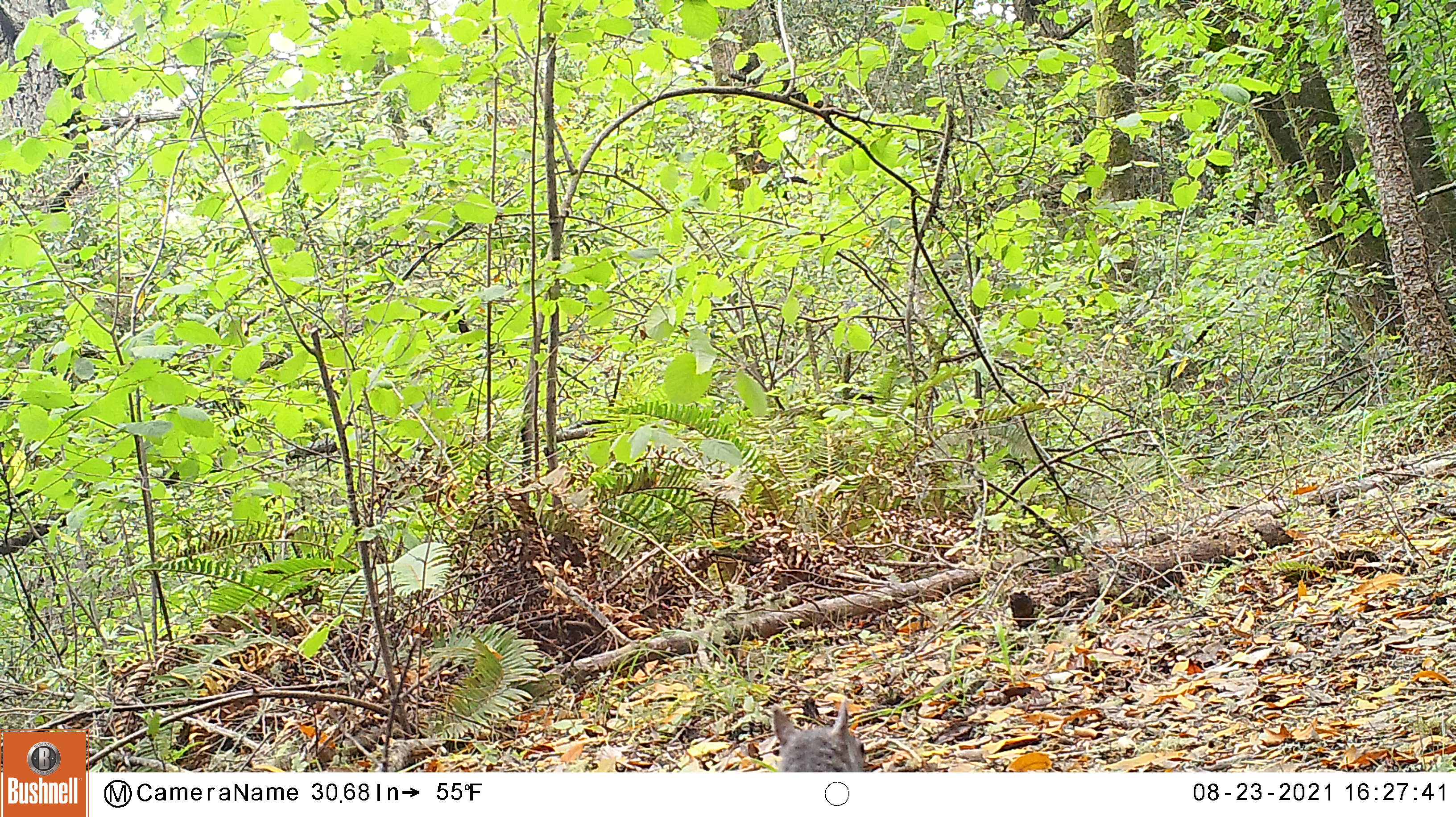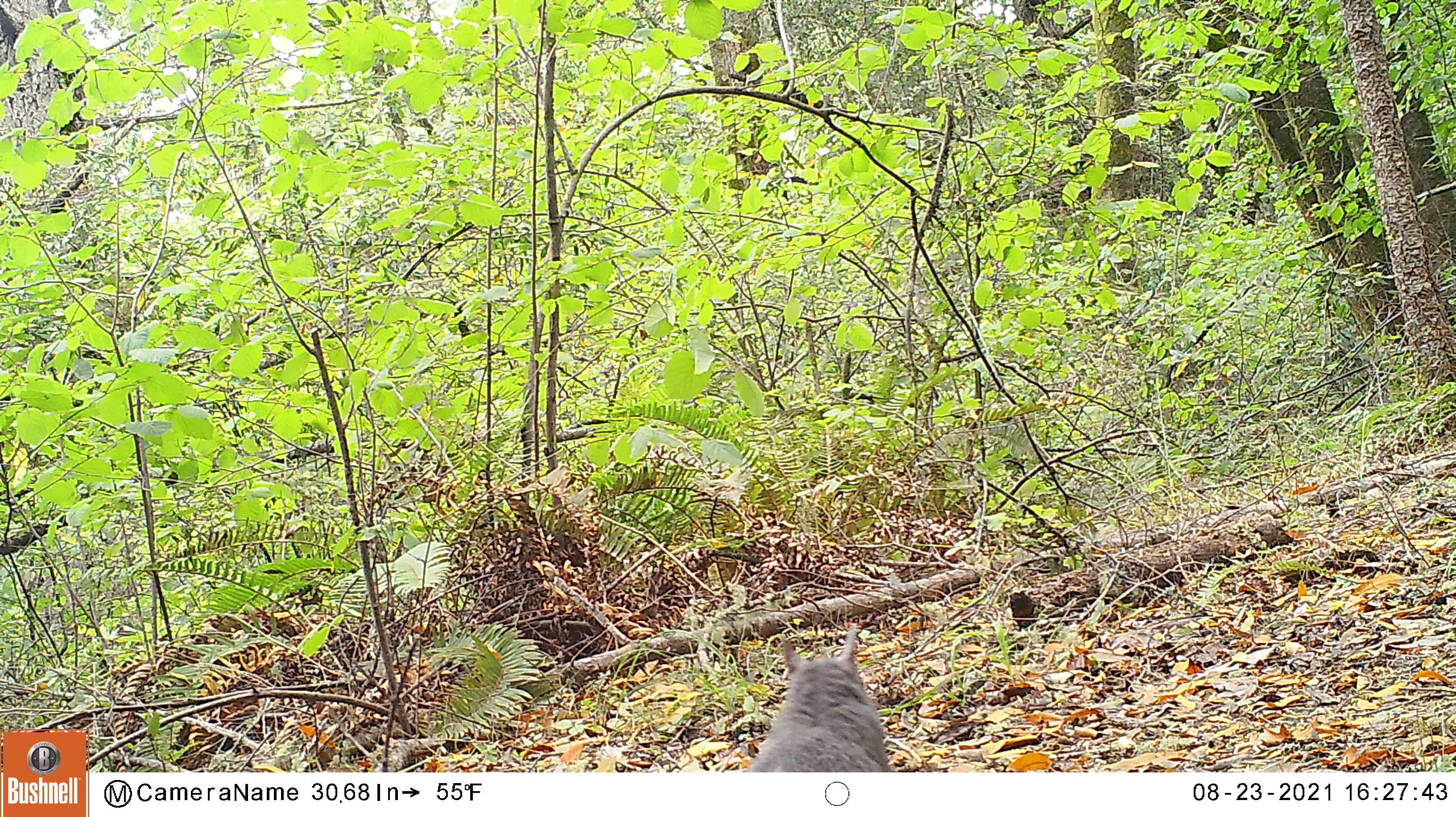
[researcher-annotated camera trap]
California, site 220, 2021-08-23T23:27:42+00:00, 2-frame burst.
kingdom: Animalia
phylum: Chordata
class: Mammalia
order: Rodentia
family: Sciuridae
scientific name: Sciuridae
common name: squirrel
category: unknown squirrel